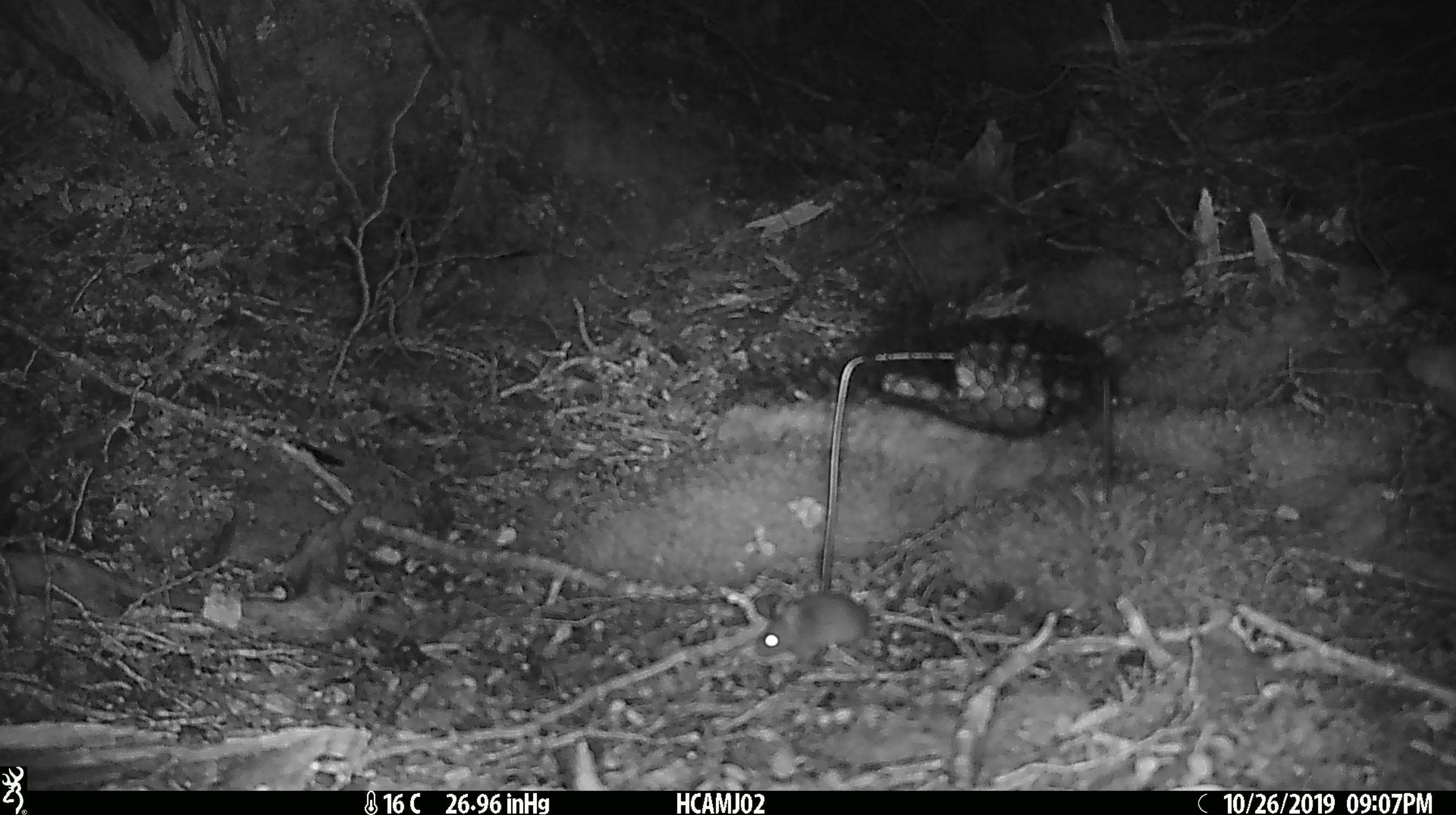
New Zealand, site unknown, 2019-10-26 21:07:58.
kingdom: Animalia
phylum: Chordata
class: Mammalia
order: Rodentia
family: Muridae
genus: Mus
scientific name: Mus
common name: mouse